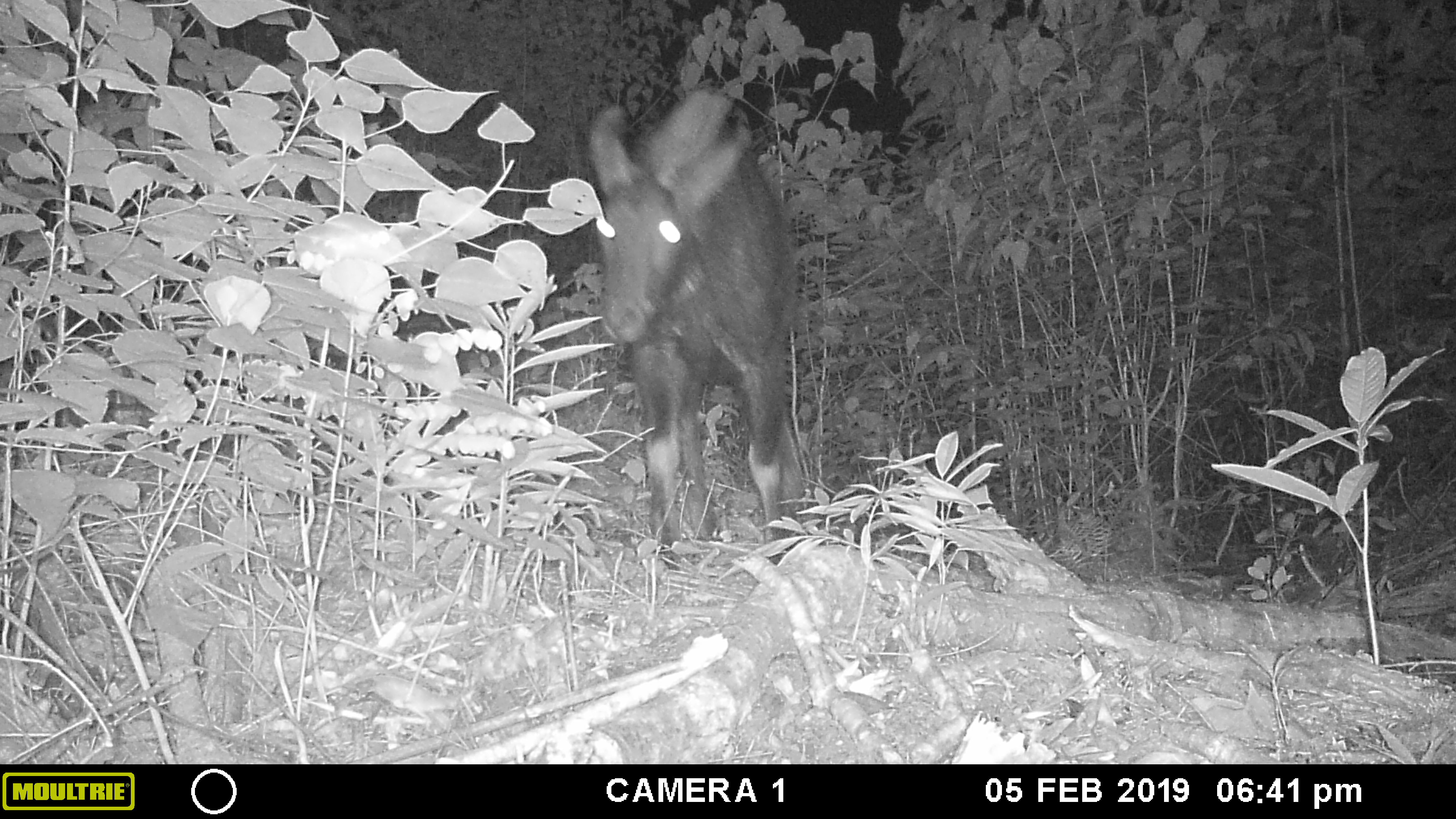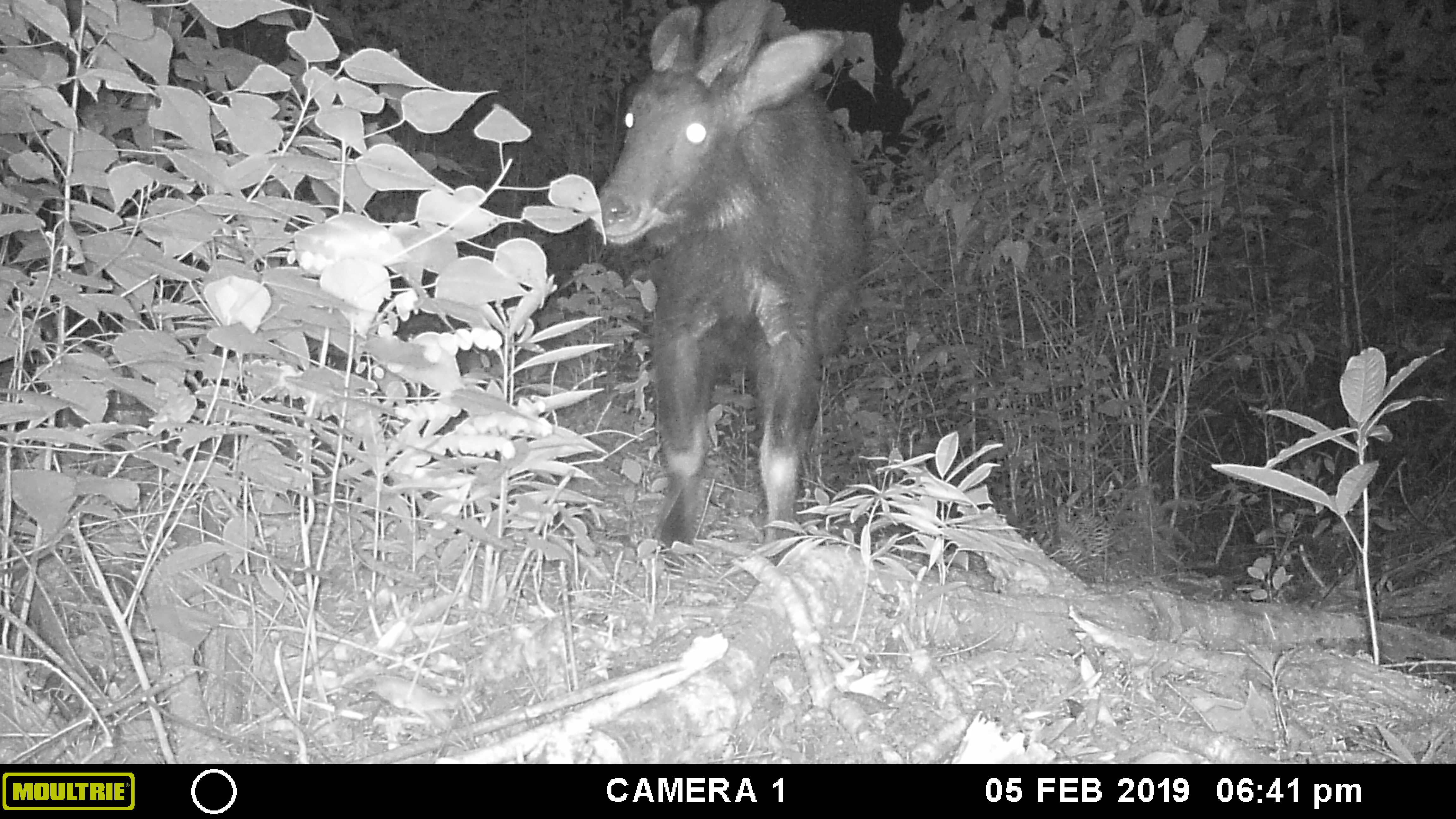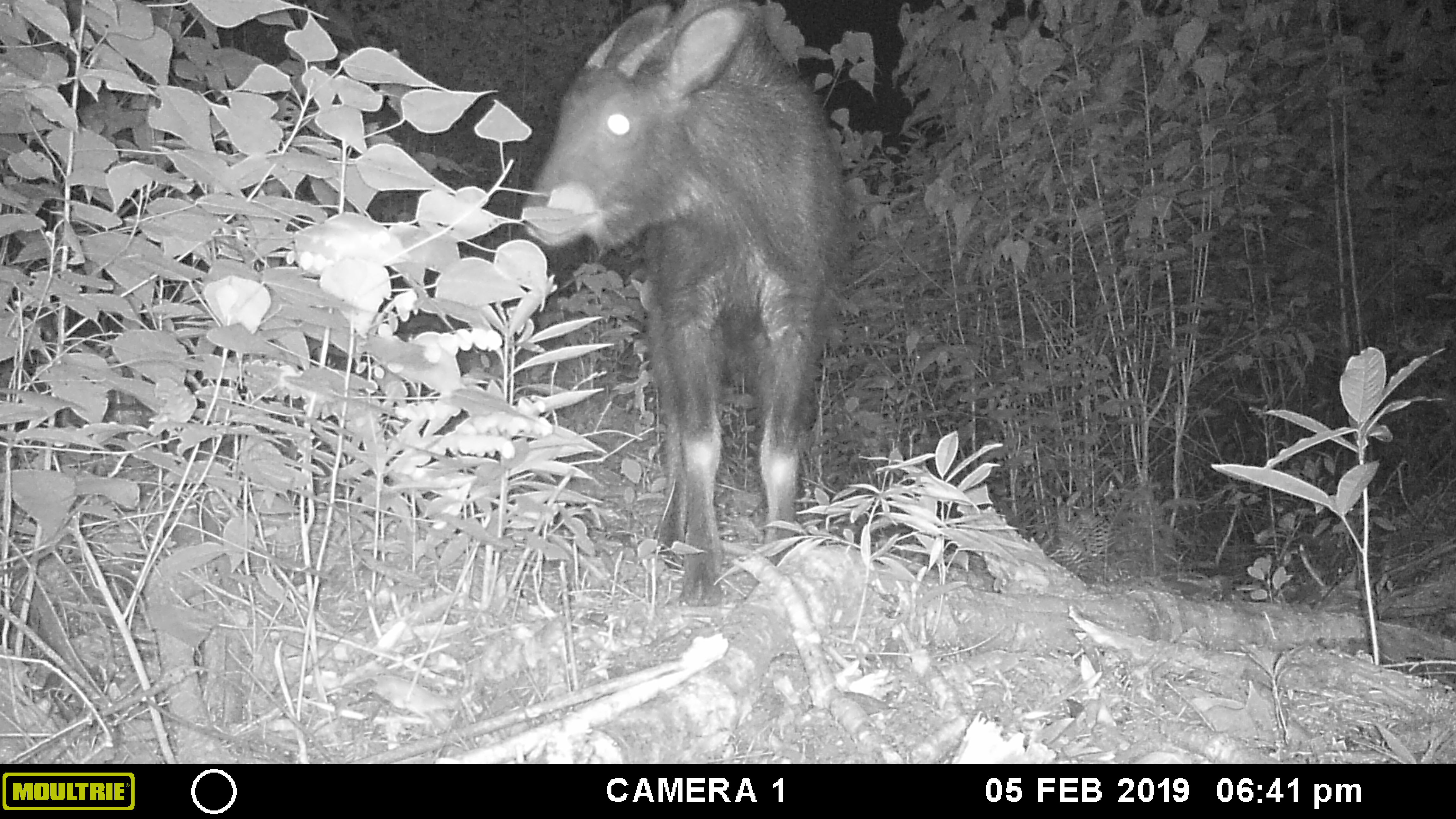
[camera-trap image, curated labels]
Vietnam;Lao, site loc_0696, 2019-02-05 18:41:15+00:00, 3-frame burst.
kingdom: Animalia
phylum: Chordata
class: Mammalia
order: Artiodactyla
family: Bovidae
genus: Capricornis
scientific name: Capricornis sumatraensis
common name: chinese serow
Chinese serow (Capricornis sumatraensis). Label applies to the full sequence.